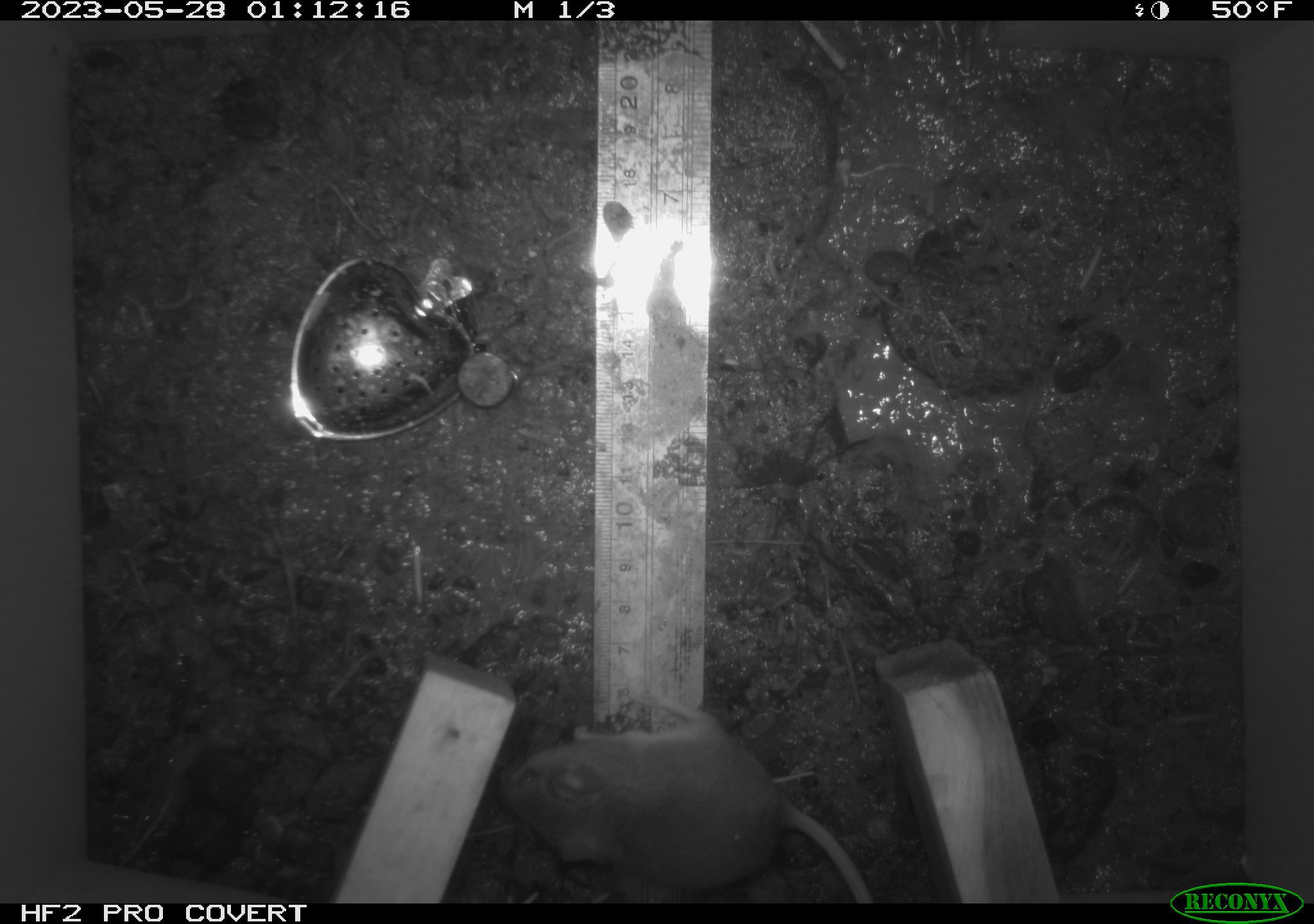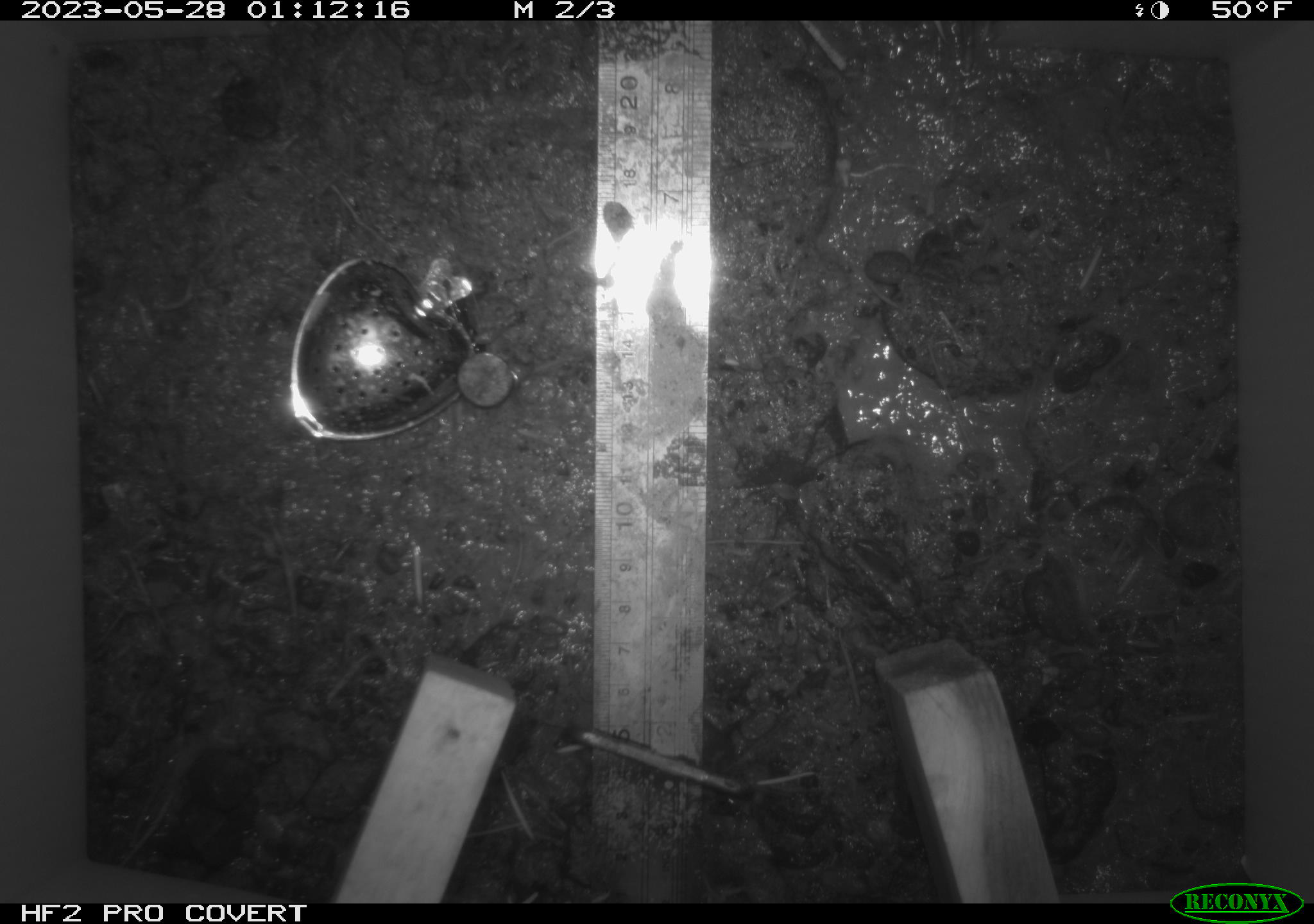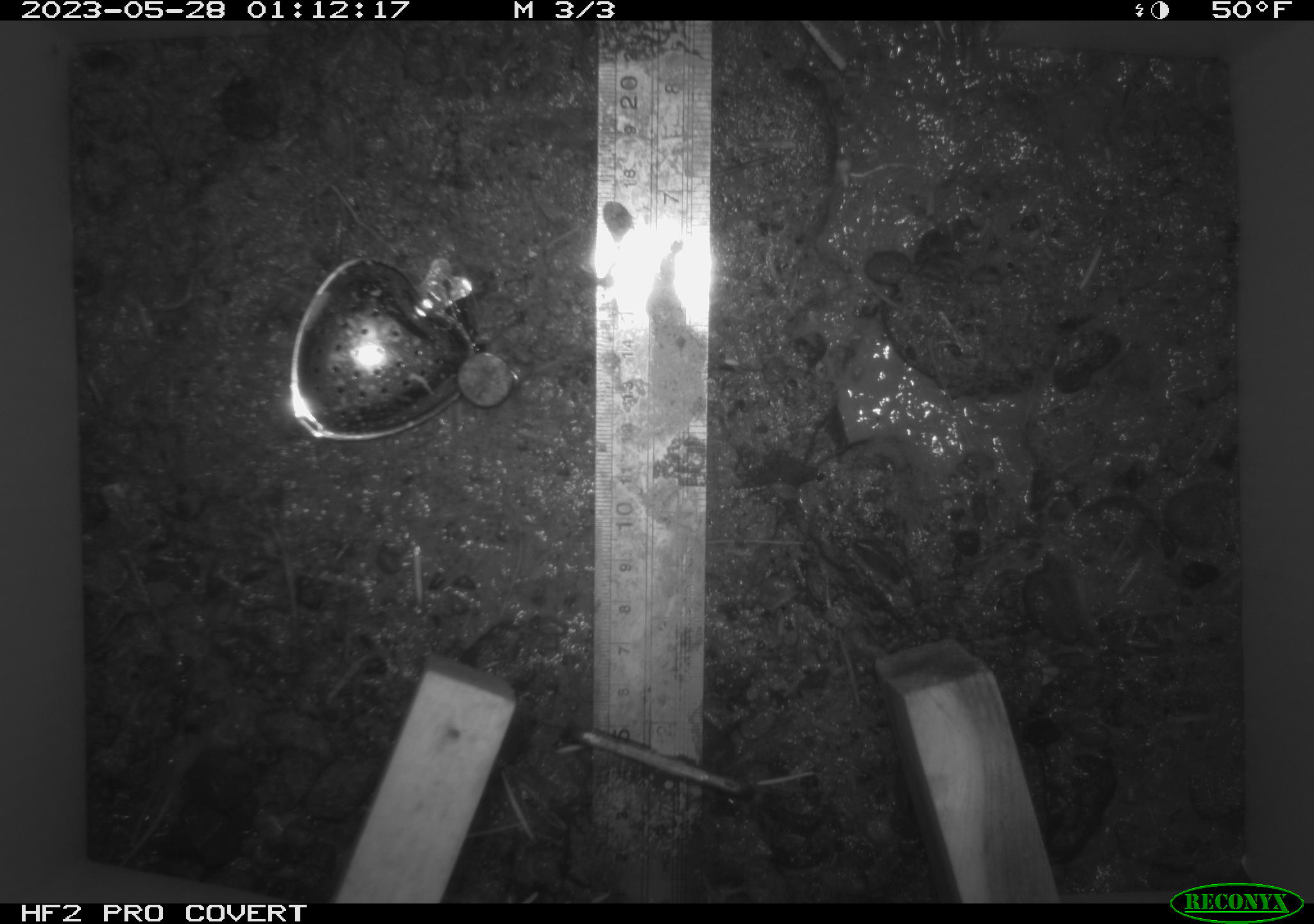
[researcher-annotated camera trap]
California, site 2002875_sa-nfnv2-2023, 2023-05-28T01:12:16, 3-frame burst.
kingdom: Animalia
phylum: Chordata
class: Mammalia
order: Rodentia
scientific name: Rodentia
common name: mouse species